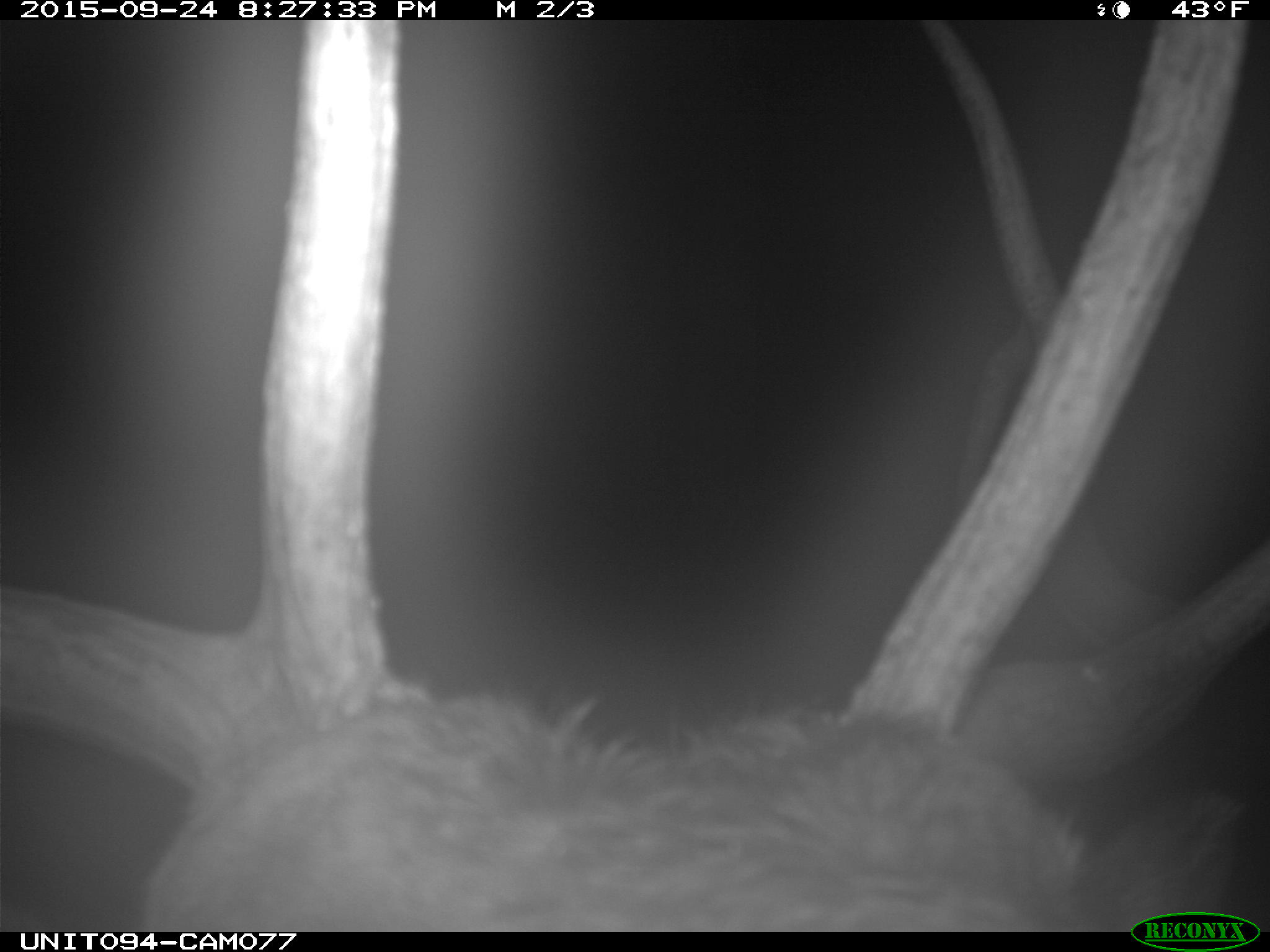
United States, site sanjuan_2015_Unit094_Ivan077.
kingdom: Animalia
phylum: Chordata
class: Mammalia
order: Artiodactyla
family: Cervidae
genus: Cervus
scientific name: Cervus elaphus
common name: red deer